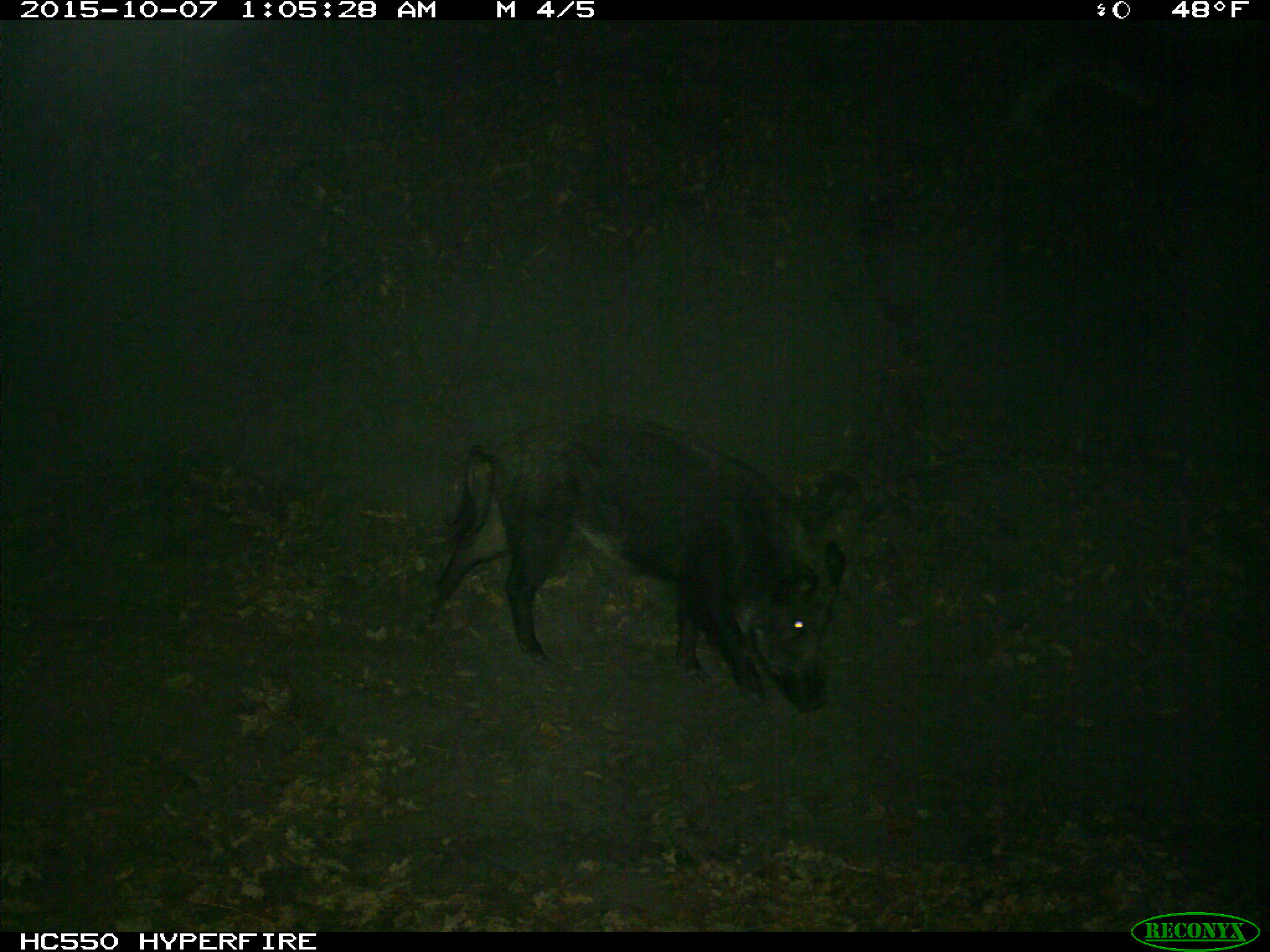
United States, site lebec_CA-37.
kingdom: Animalia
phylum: Chordata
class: Mammalia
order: Artiodactyla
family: Suidae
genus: Sus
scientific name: Sus scrofa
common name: wild boar